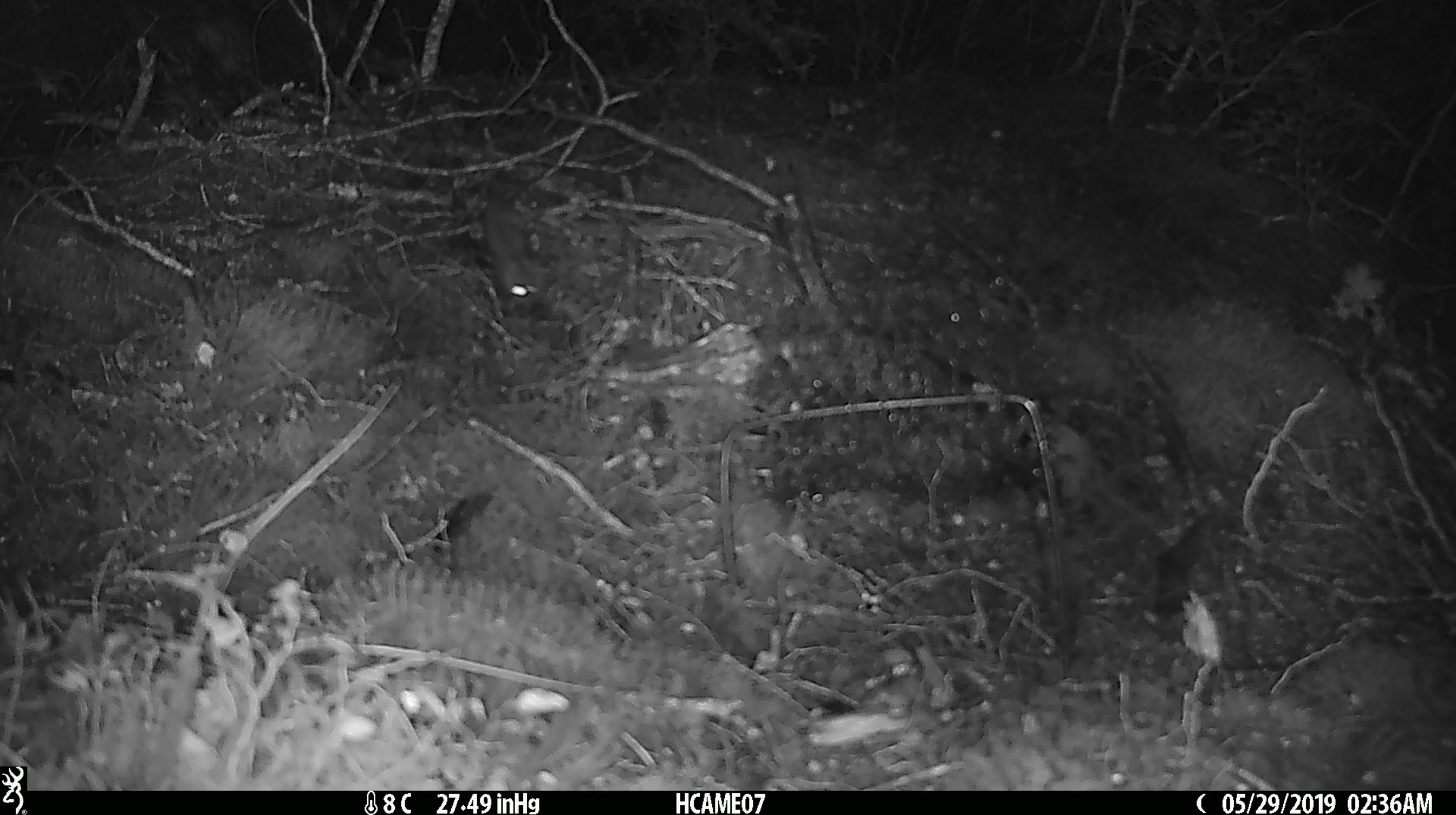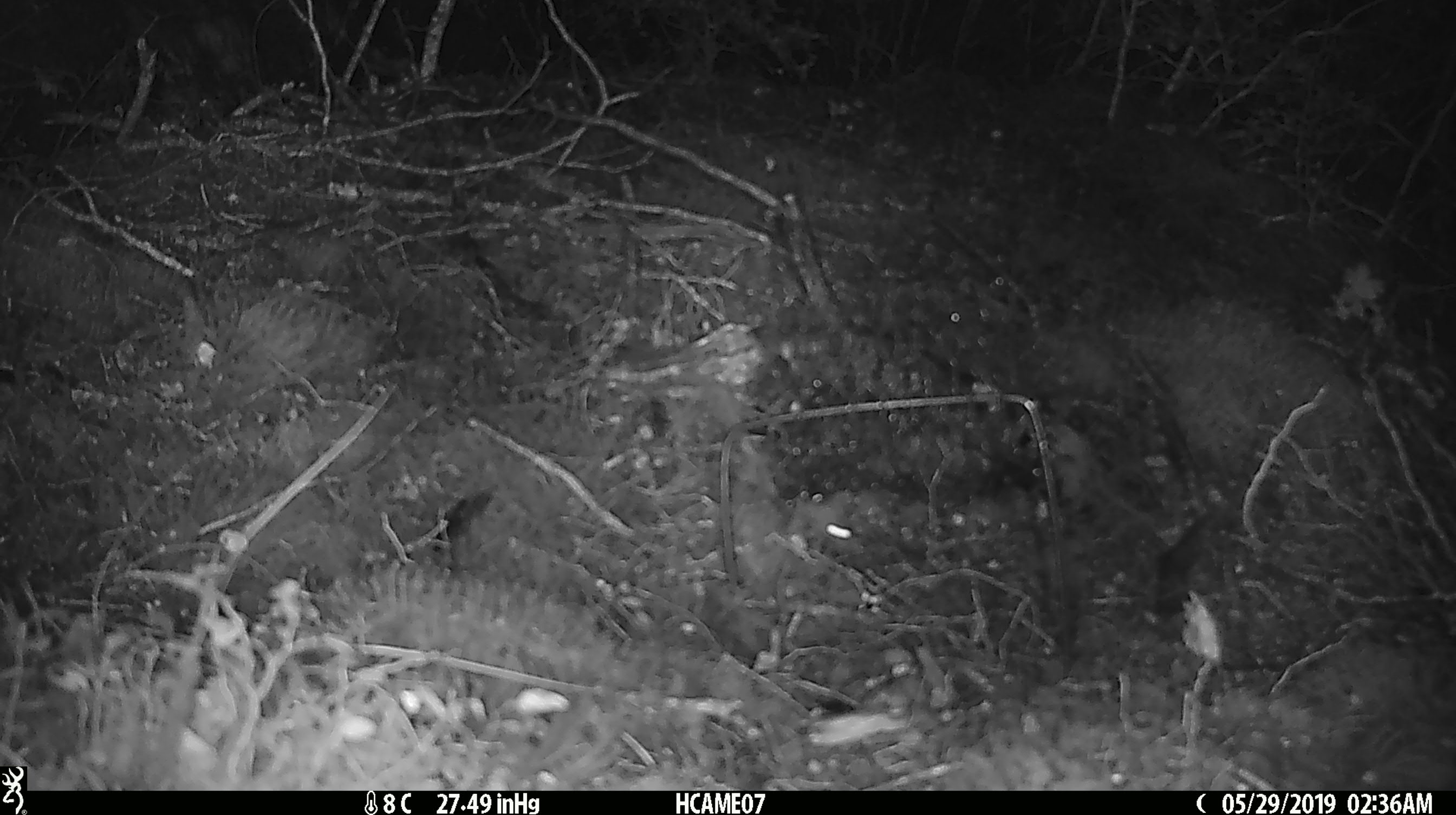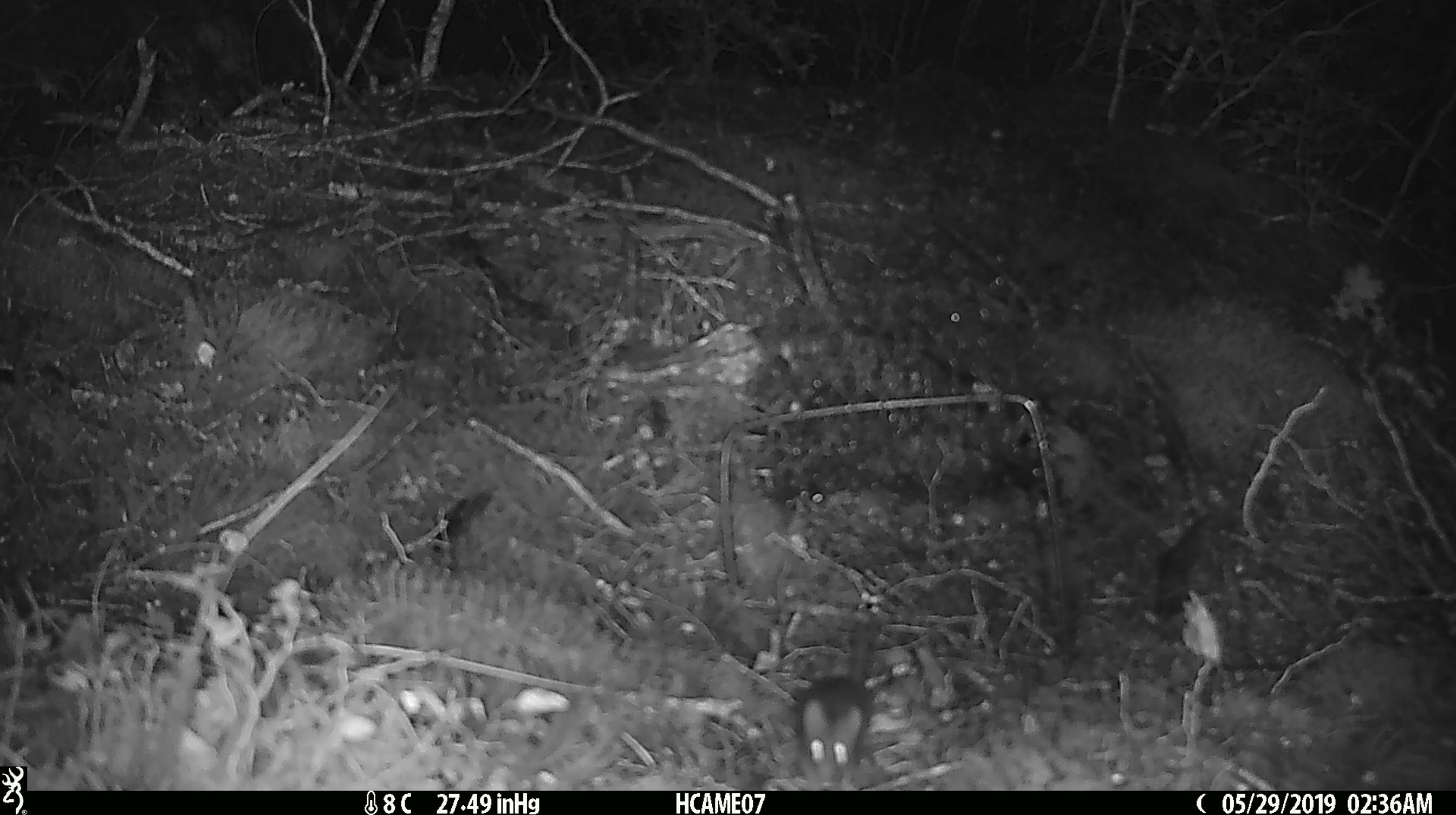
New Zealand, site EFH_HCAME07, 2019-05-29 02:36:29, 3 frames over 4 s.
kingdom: Animalia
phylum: Chordata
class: Mammalia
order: Rodentia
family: Muridae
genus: Rattus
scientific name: Rattus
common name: rat